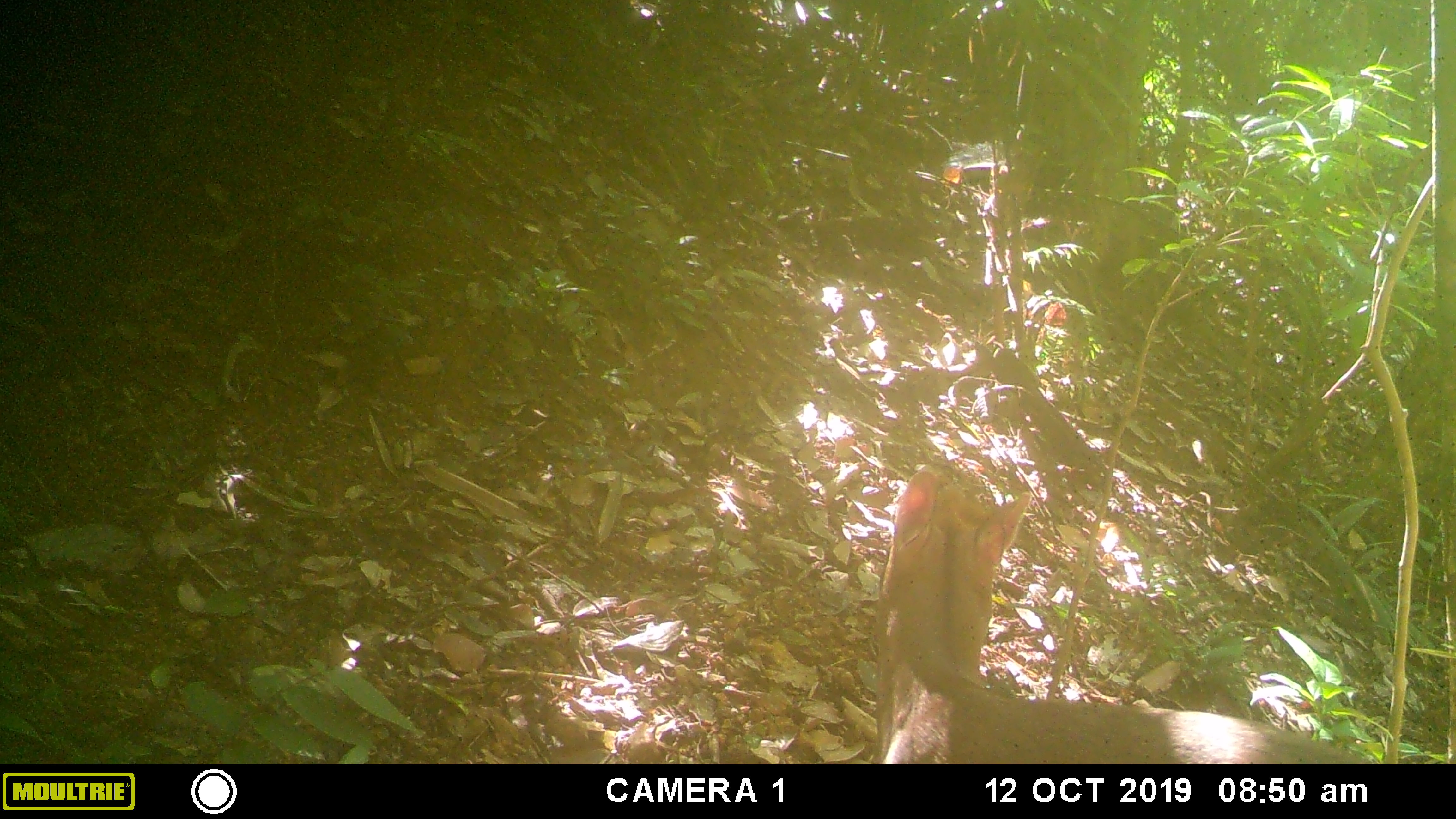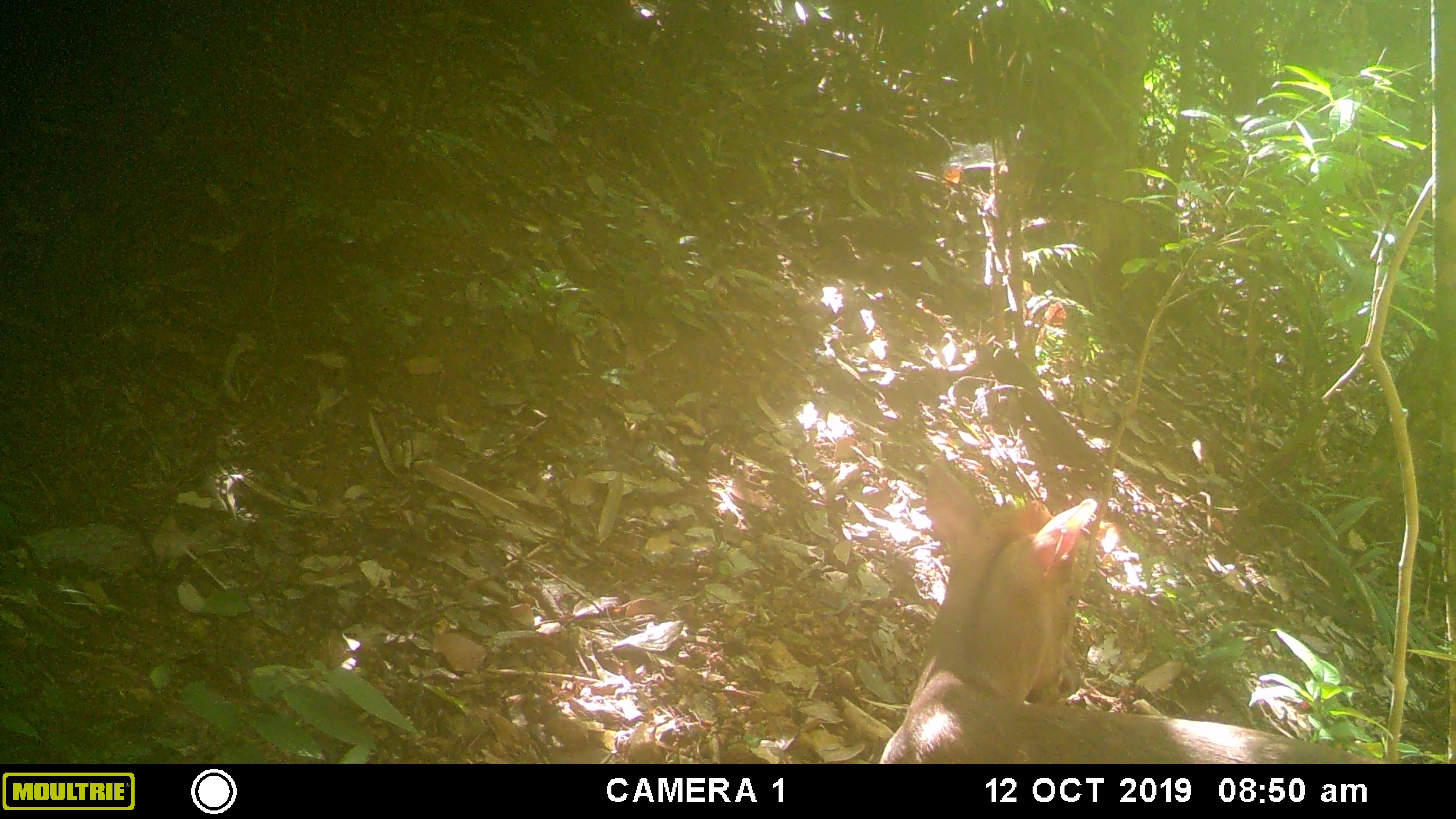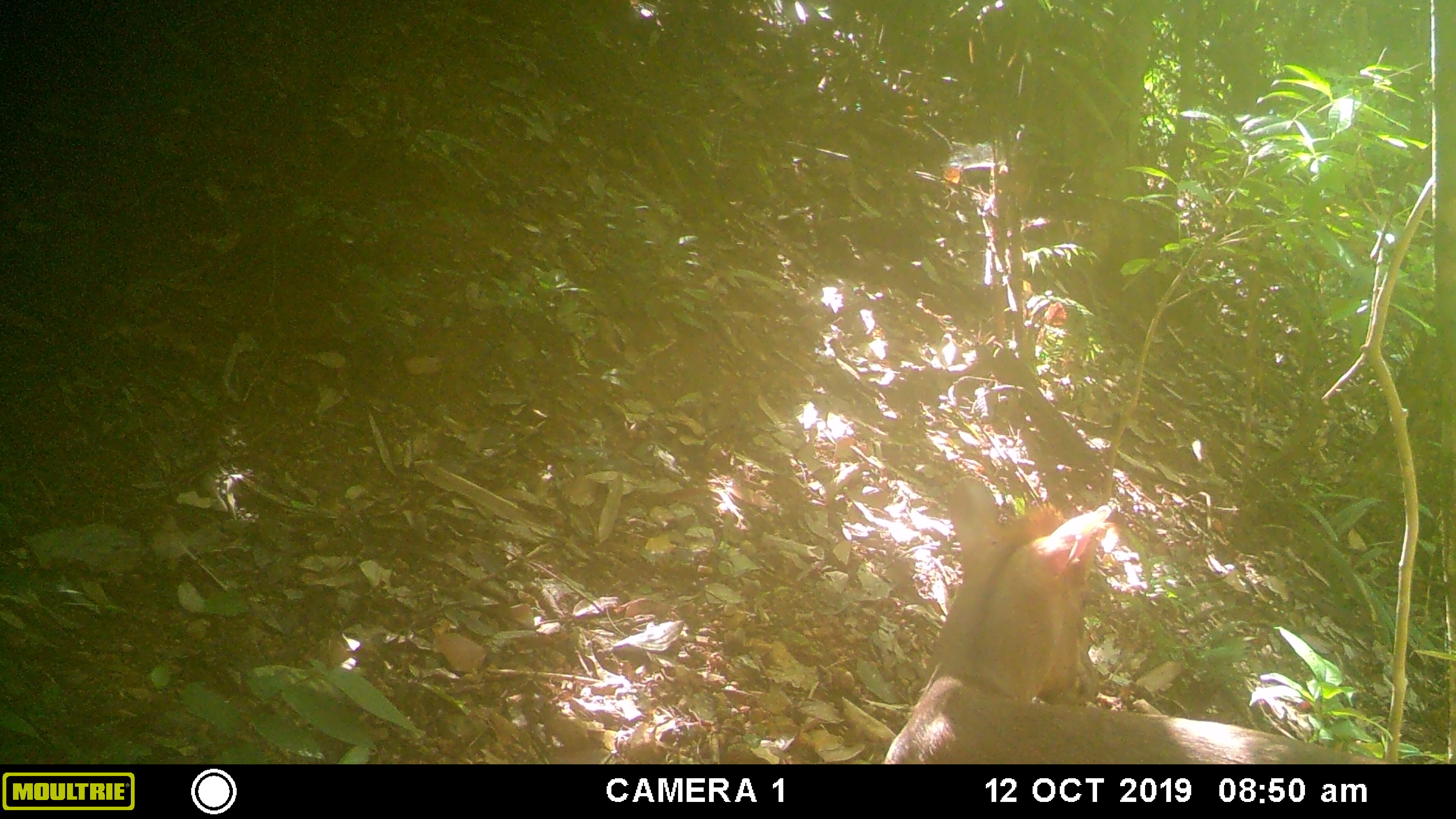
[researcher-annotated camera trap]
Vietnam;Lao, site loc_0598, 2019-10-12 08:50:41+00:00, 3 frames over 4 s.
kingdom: Animalia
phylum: Chordata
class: Mammalia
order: Artiodactyla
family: Cervidae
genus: Muntiacus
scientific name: Muntiacus rooseveltorum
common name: roosevelt's muntjac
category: roosevelts muntjac group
Roosevelts muntjac group (roosevelt's muntjac) (Muntiacus rooseveltorum). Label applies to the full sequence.